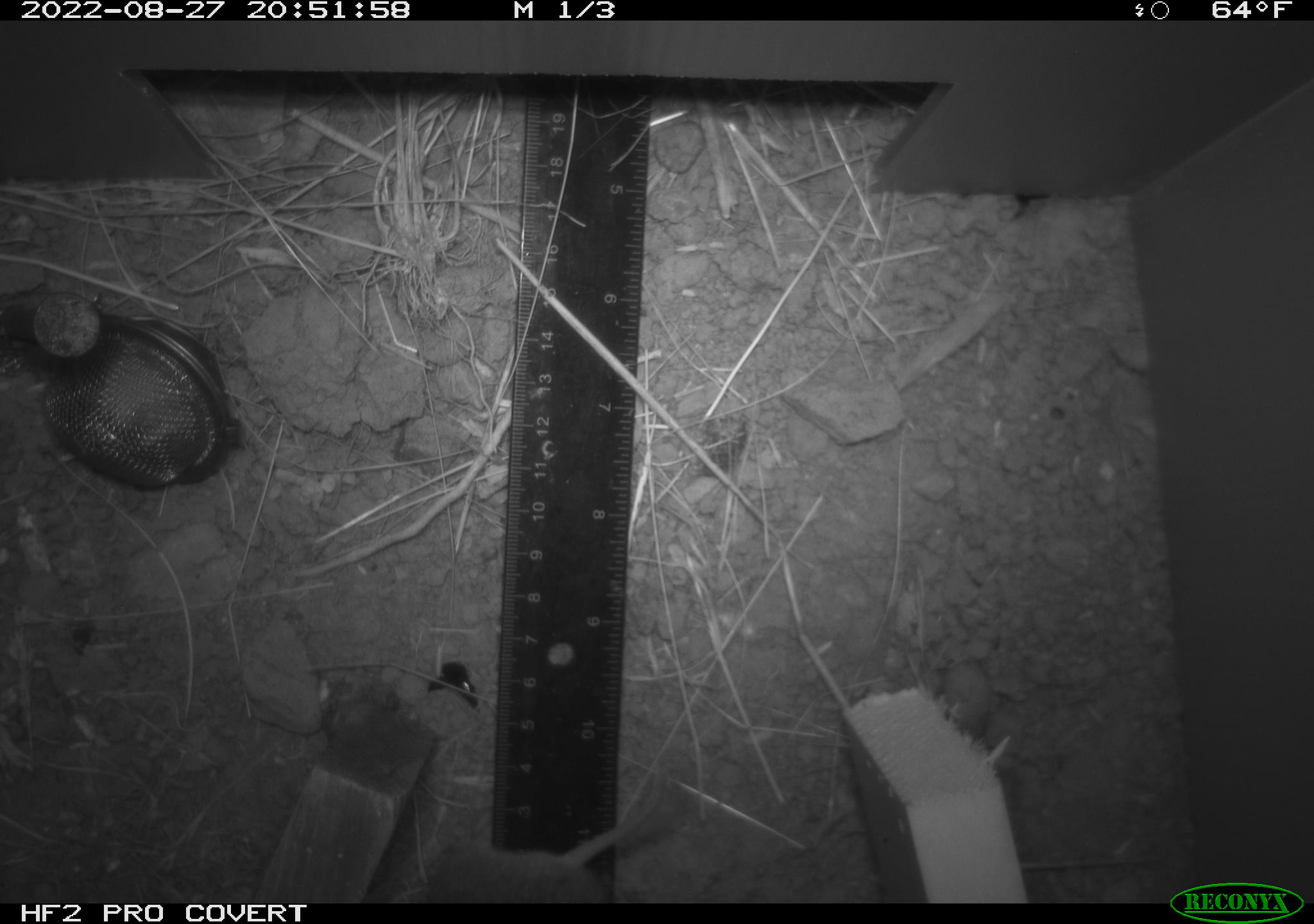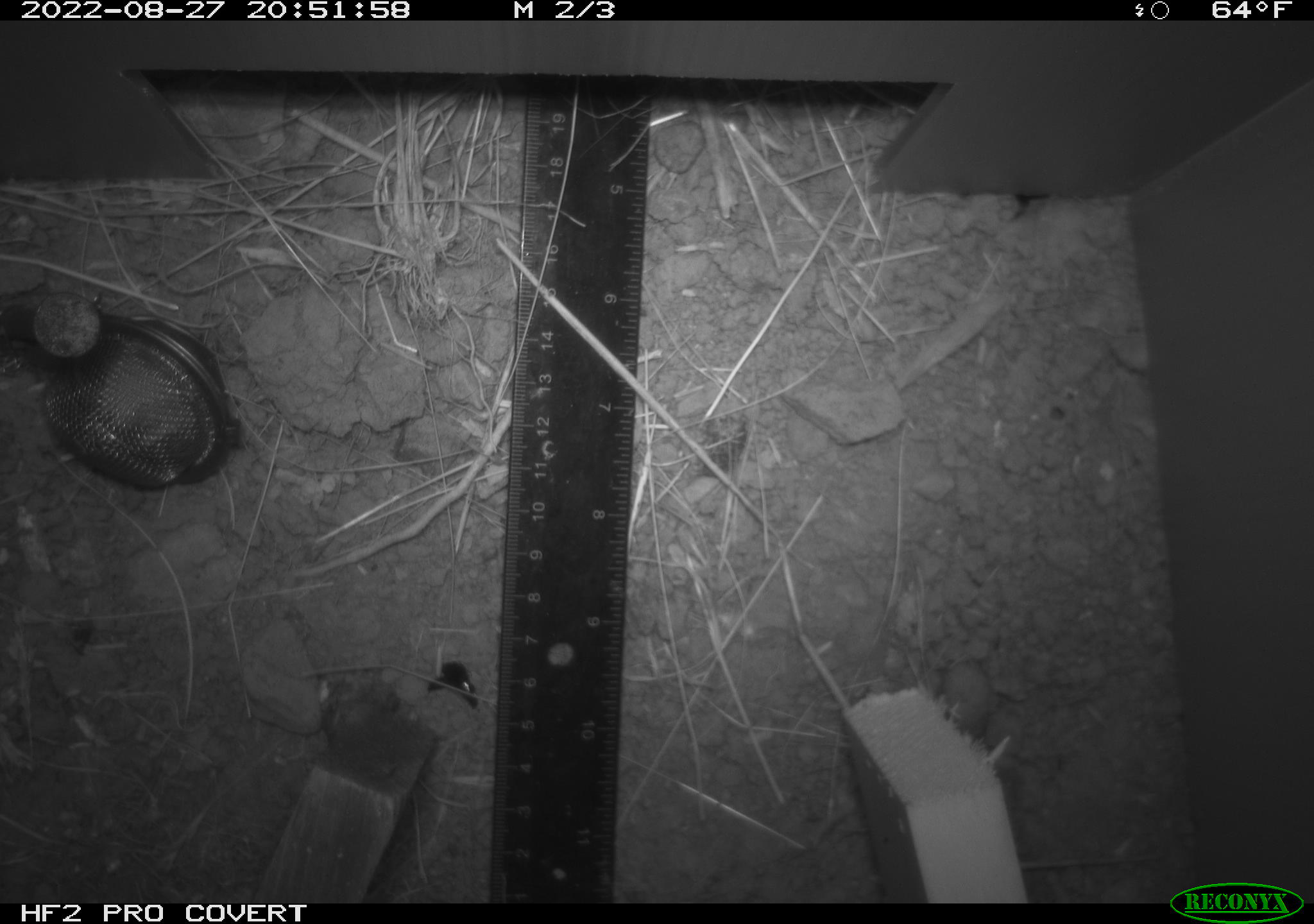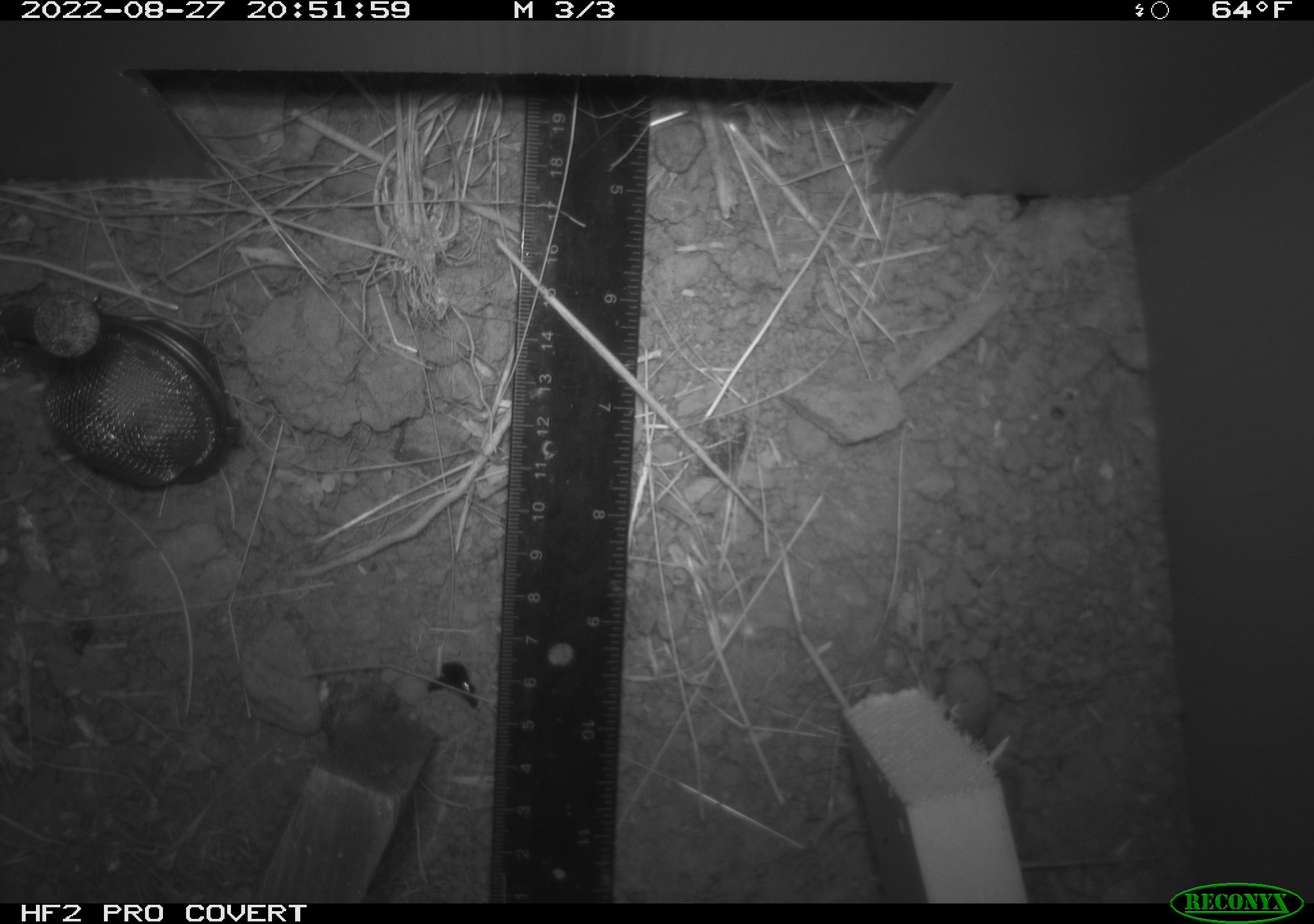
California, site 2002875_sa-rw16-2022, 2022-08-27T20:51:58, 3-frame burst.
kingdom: Animalia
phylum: Chordata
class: Mammalia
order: Rodentia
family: Cricetidae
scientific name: Arvicolinae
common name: voles, lemmings, and muskrats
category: arvicolinae subfamily